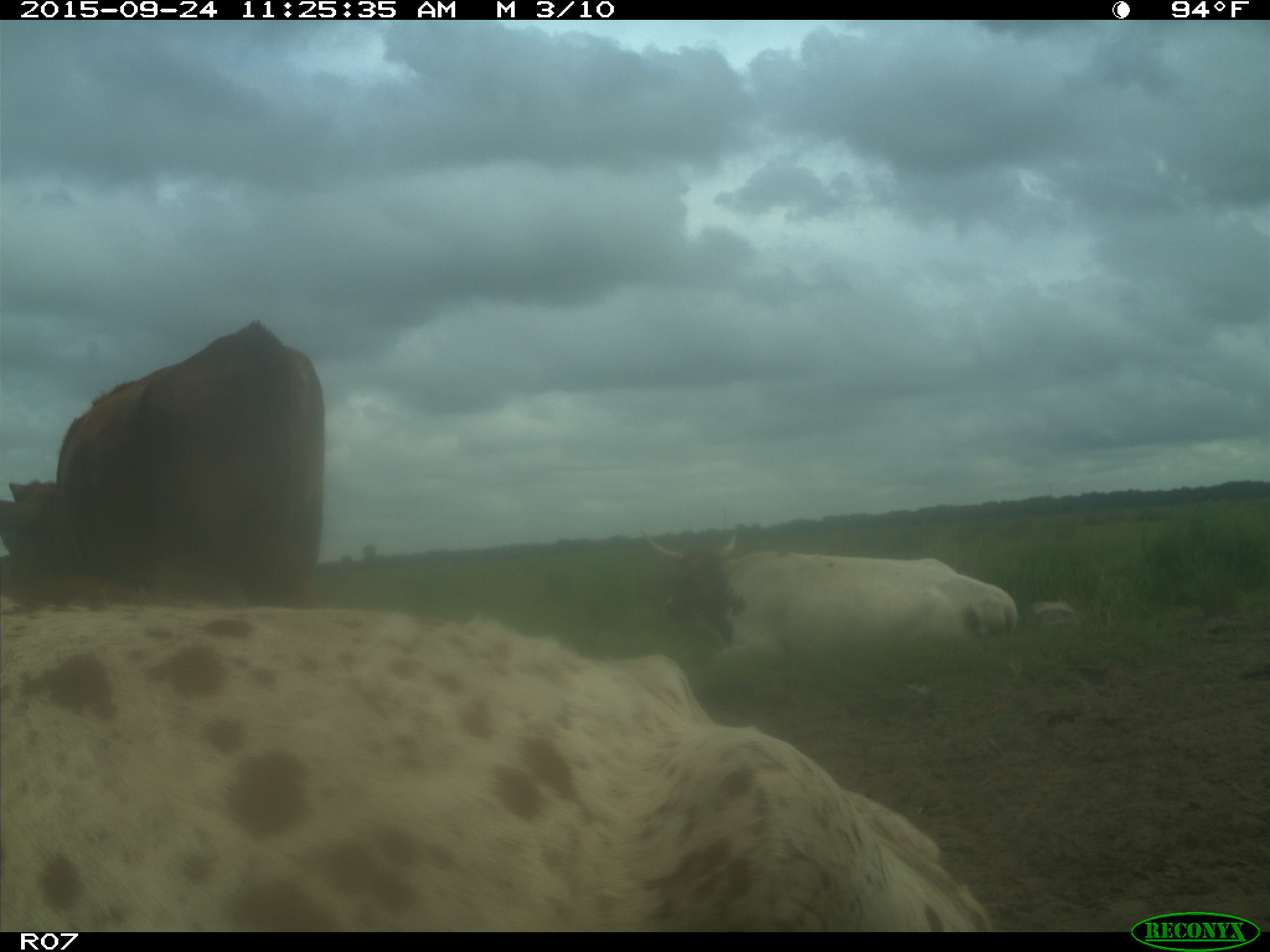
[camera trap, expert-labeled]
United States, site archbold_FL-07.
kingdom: Animalia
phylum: Chordata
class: Mammalia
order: Artiodactyla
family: Bovidae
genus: Bos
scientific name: Bos taurus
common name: domestic cow